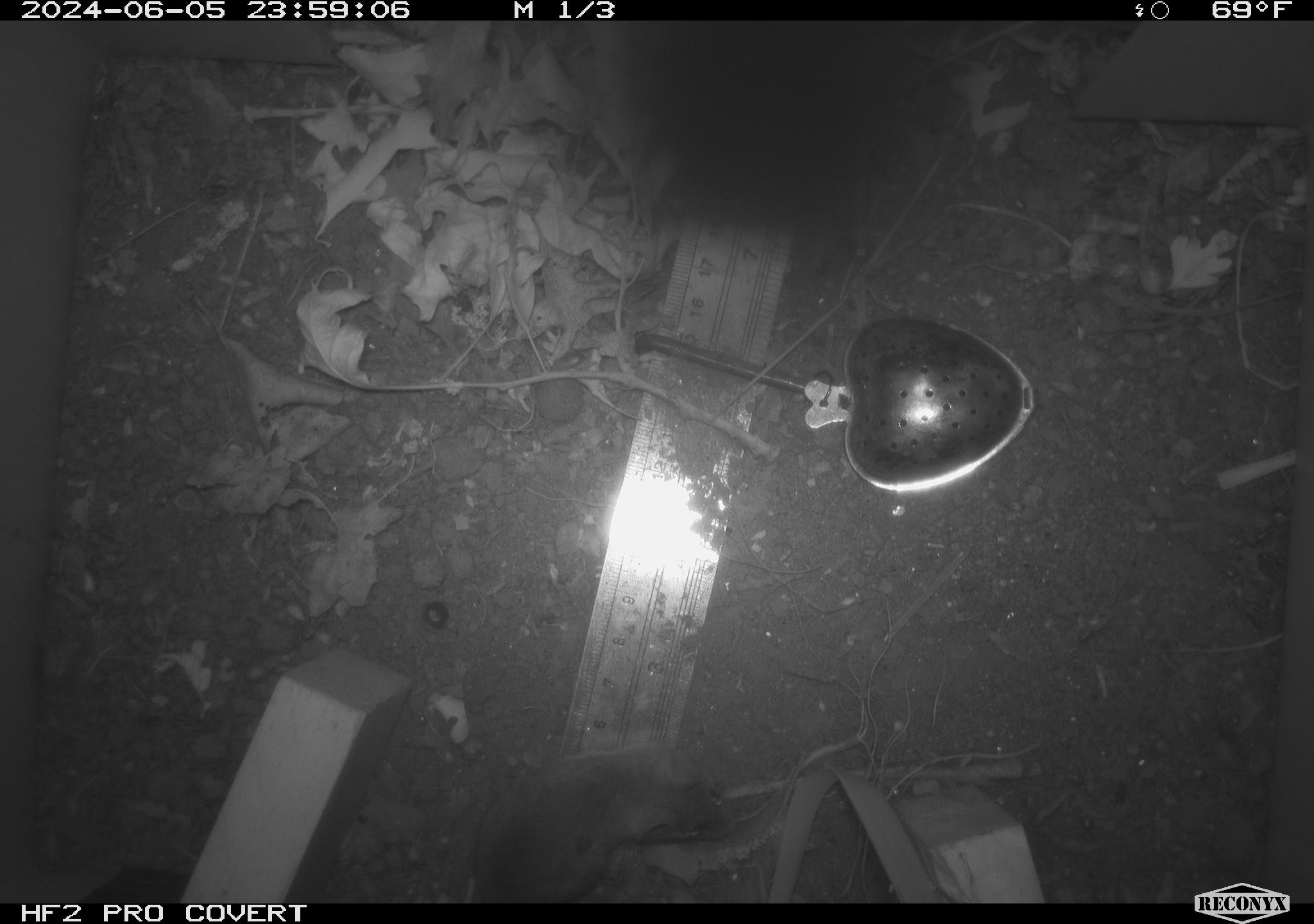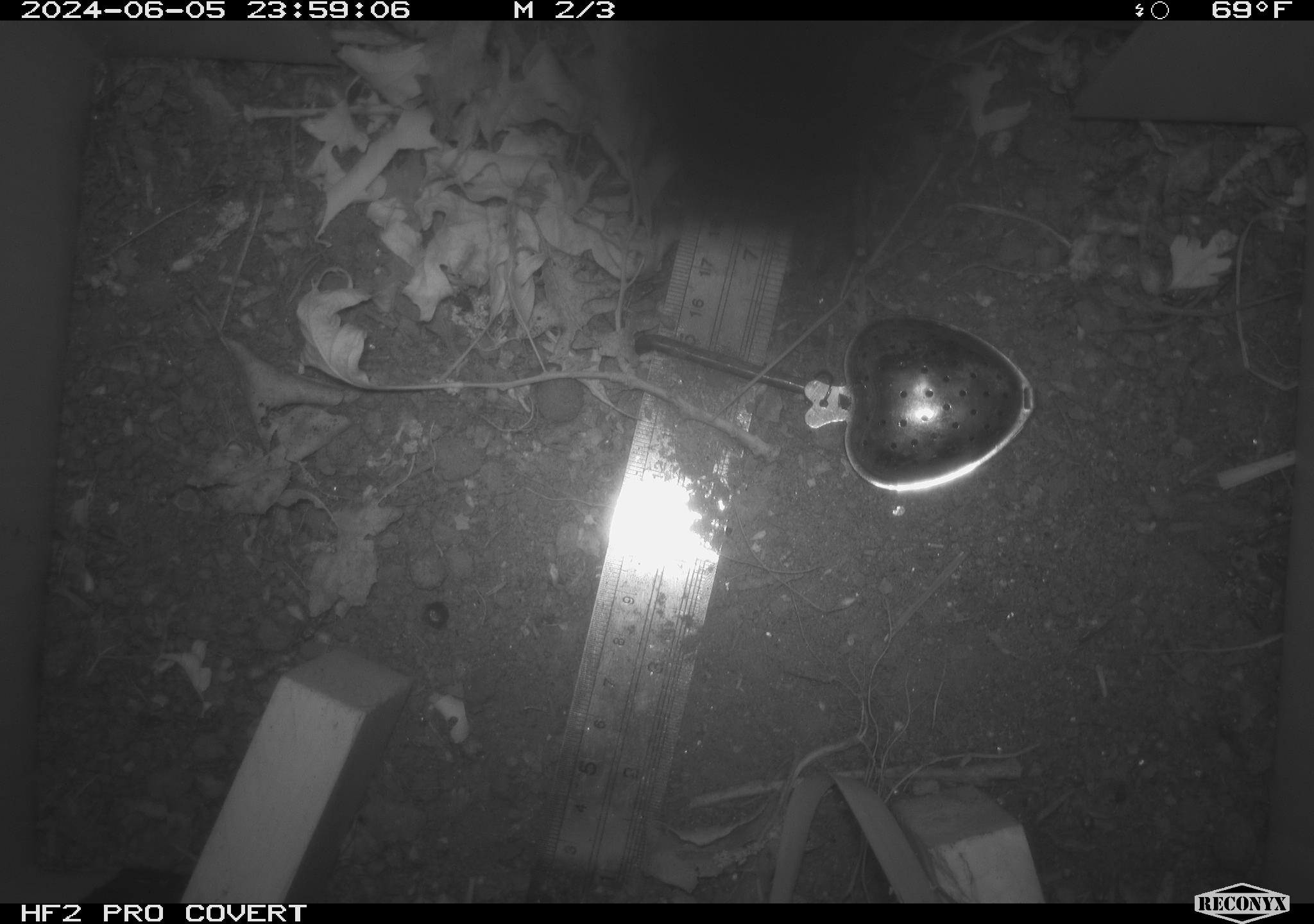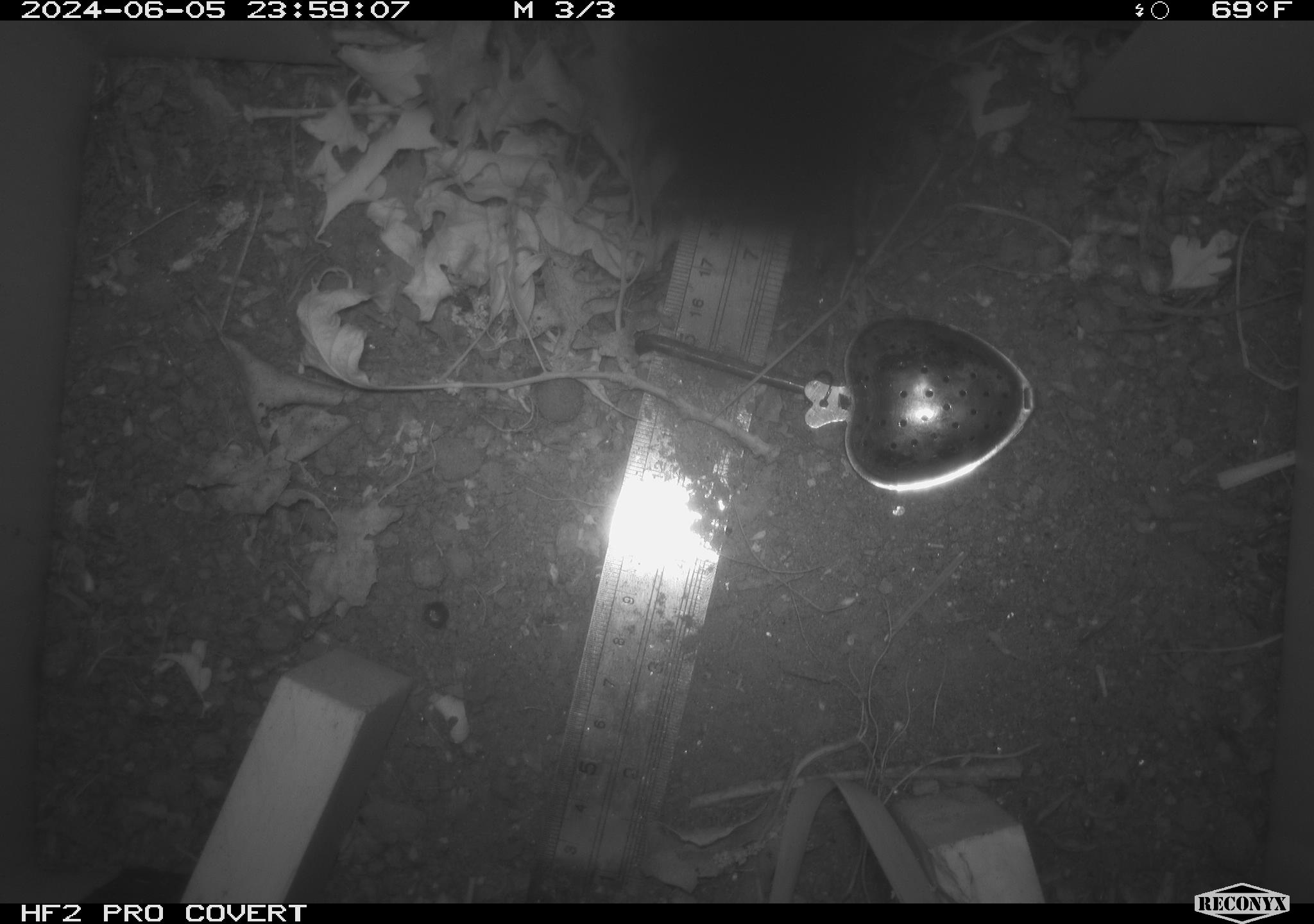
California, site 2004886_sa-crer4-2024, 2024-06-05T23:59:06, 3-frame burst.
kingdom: Animalia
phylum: Chordata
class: Mammalia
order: Rodentia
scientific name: Rodentia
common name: mouse species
Mouse species (Rodentia).